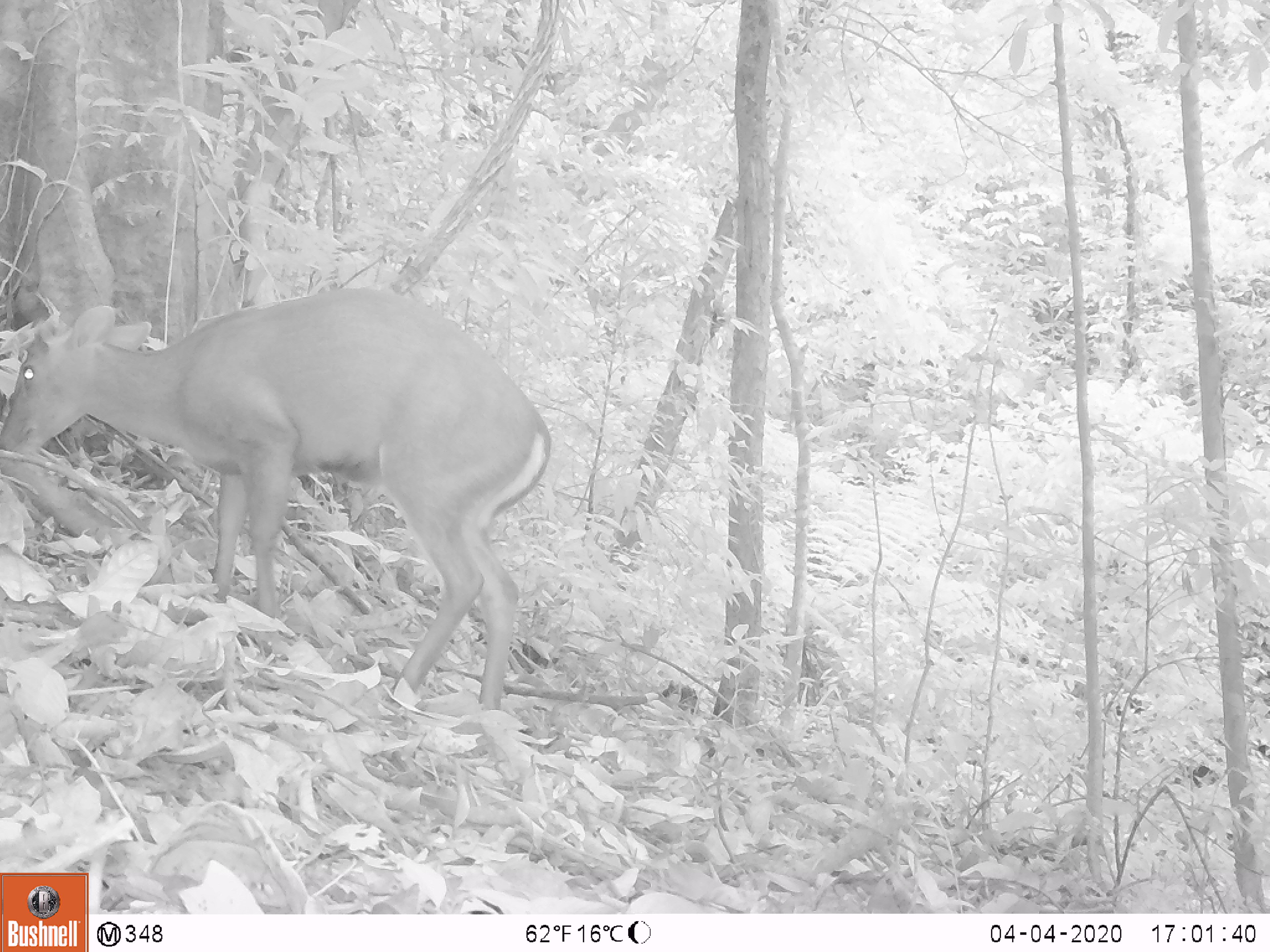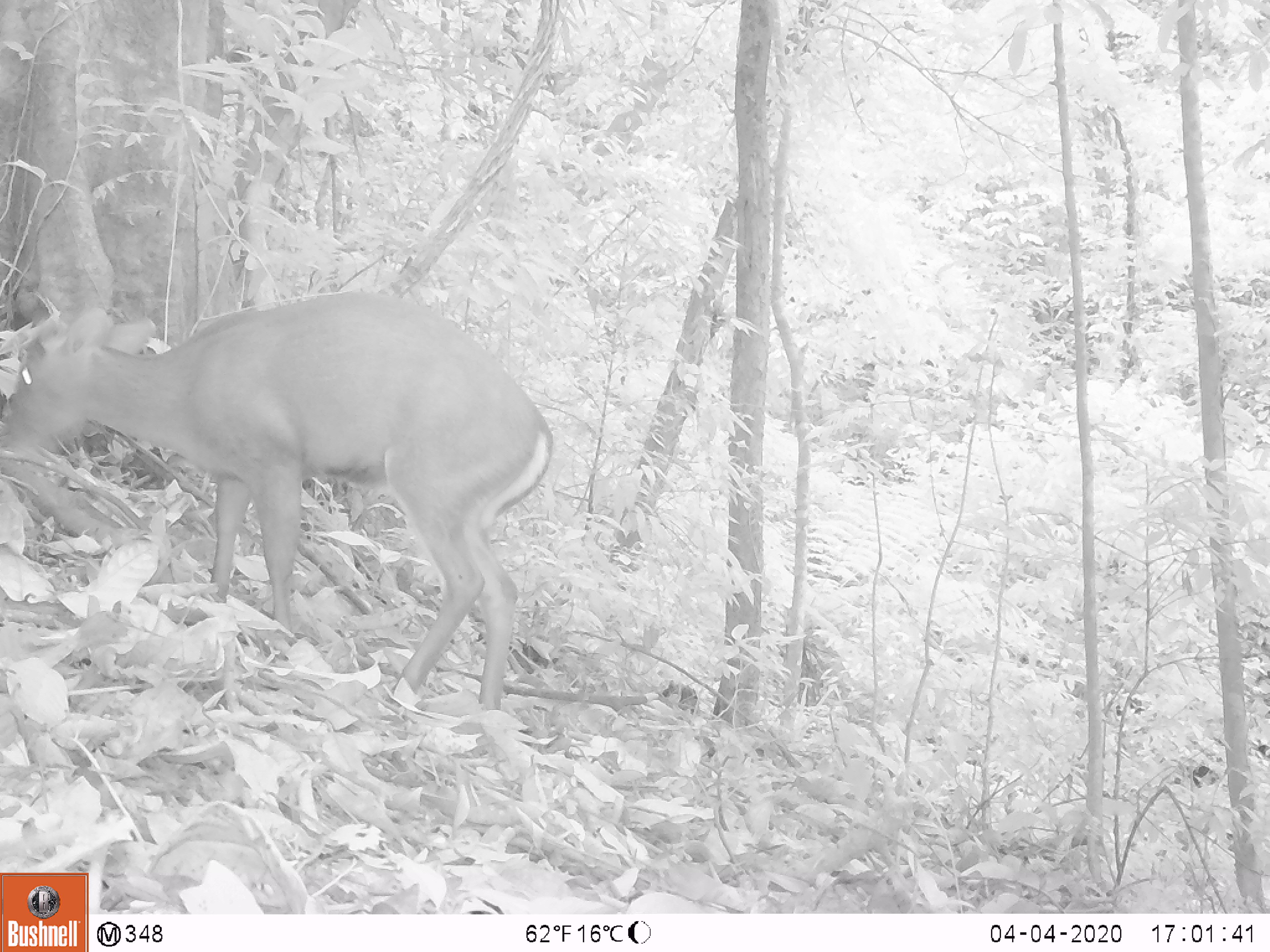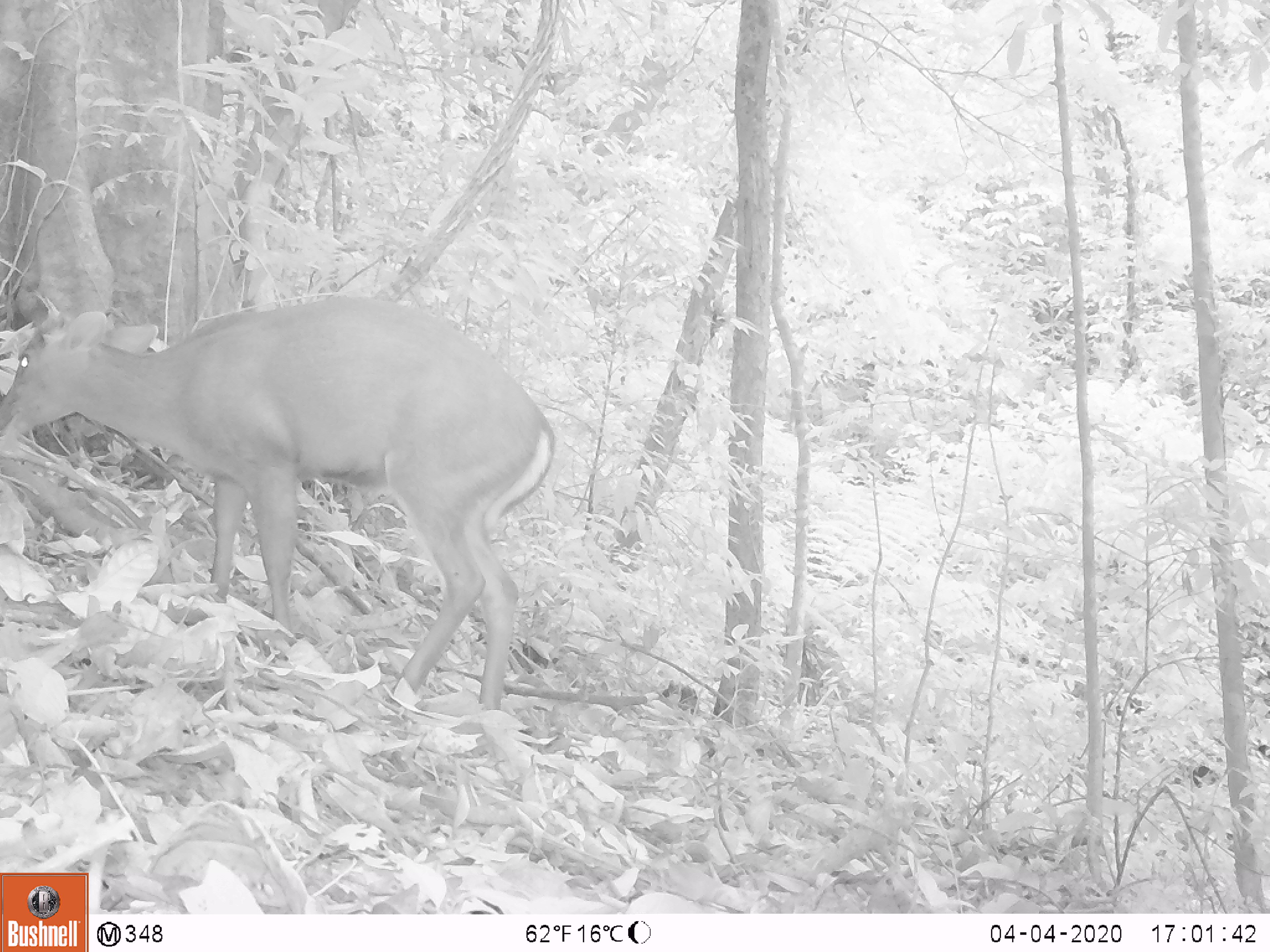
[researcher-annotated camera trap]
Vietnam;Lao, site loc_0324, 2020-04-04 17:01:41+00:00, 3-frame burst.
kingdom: Animalia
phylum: Chordata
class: Mammalia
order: Artiodactyla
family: Cervidae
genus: Muntiacus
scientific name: Muntiacus rooseveltorum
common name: roosevelt's muntjac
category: roosevelts muntjac group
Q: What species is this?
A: Roosevelts muntjac group (roosevelt's muntjac) (Muntiacus rooseveltorum).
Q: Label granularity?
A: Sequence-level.